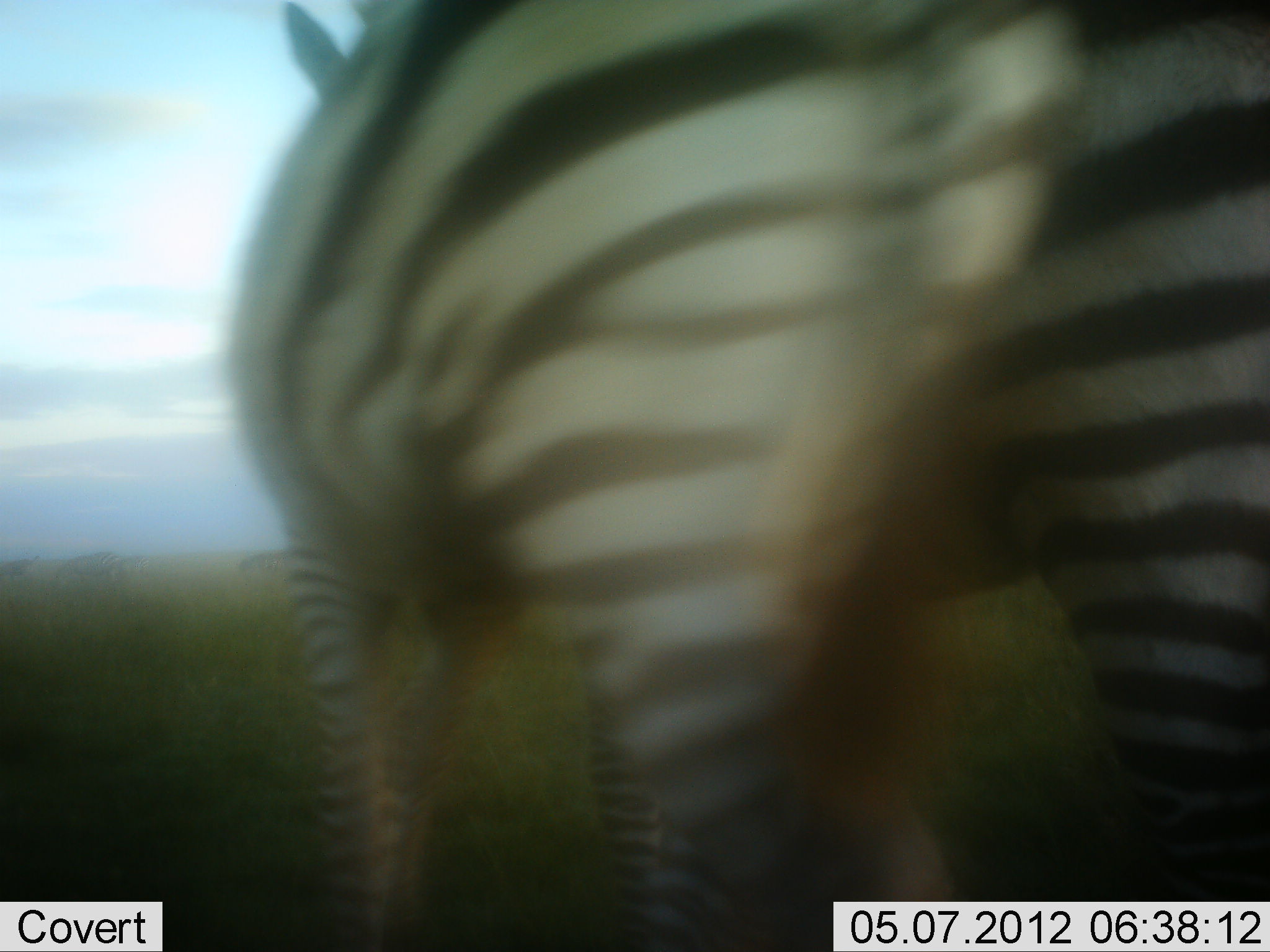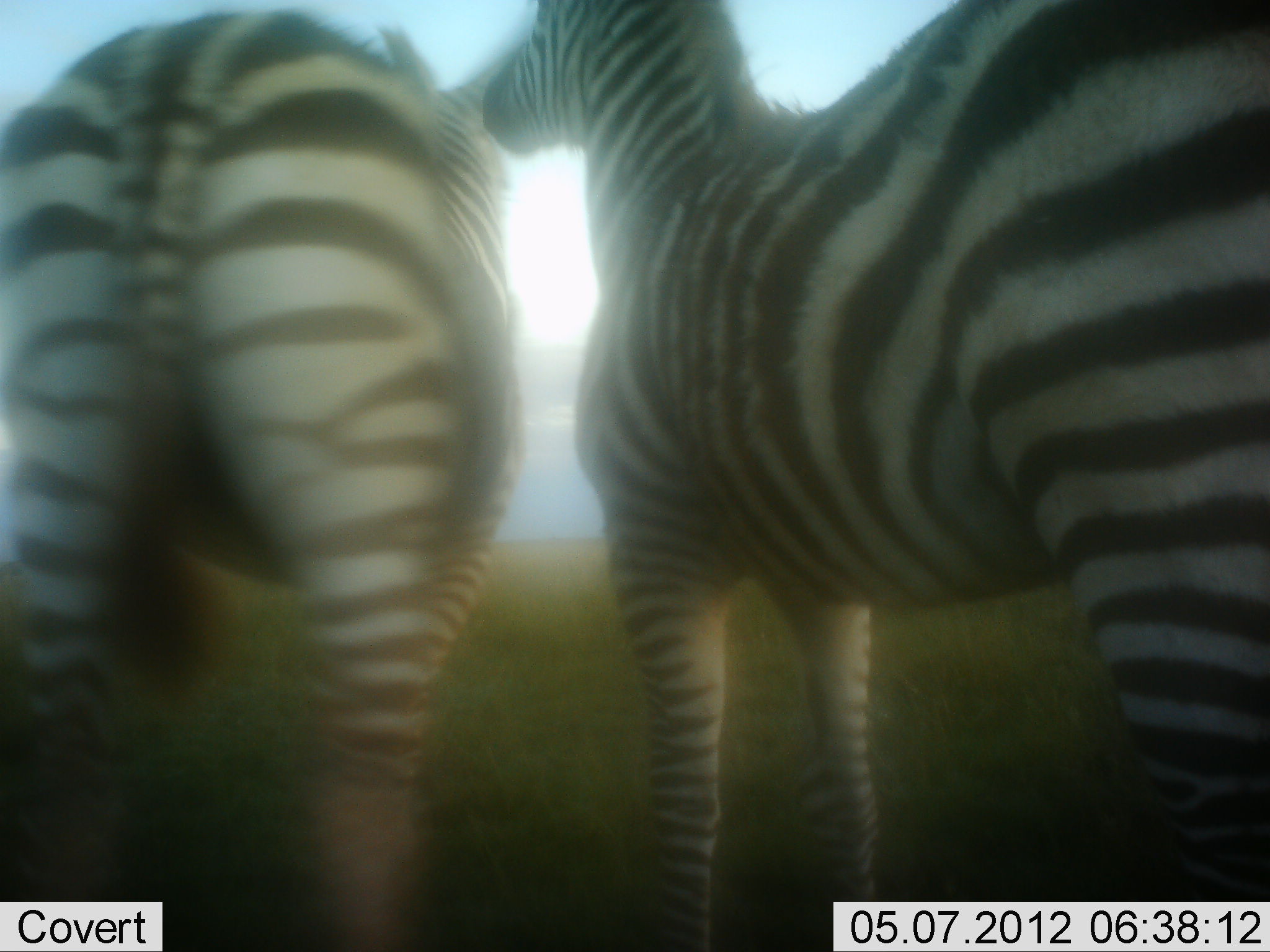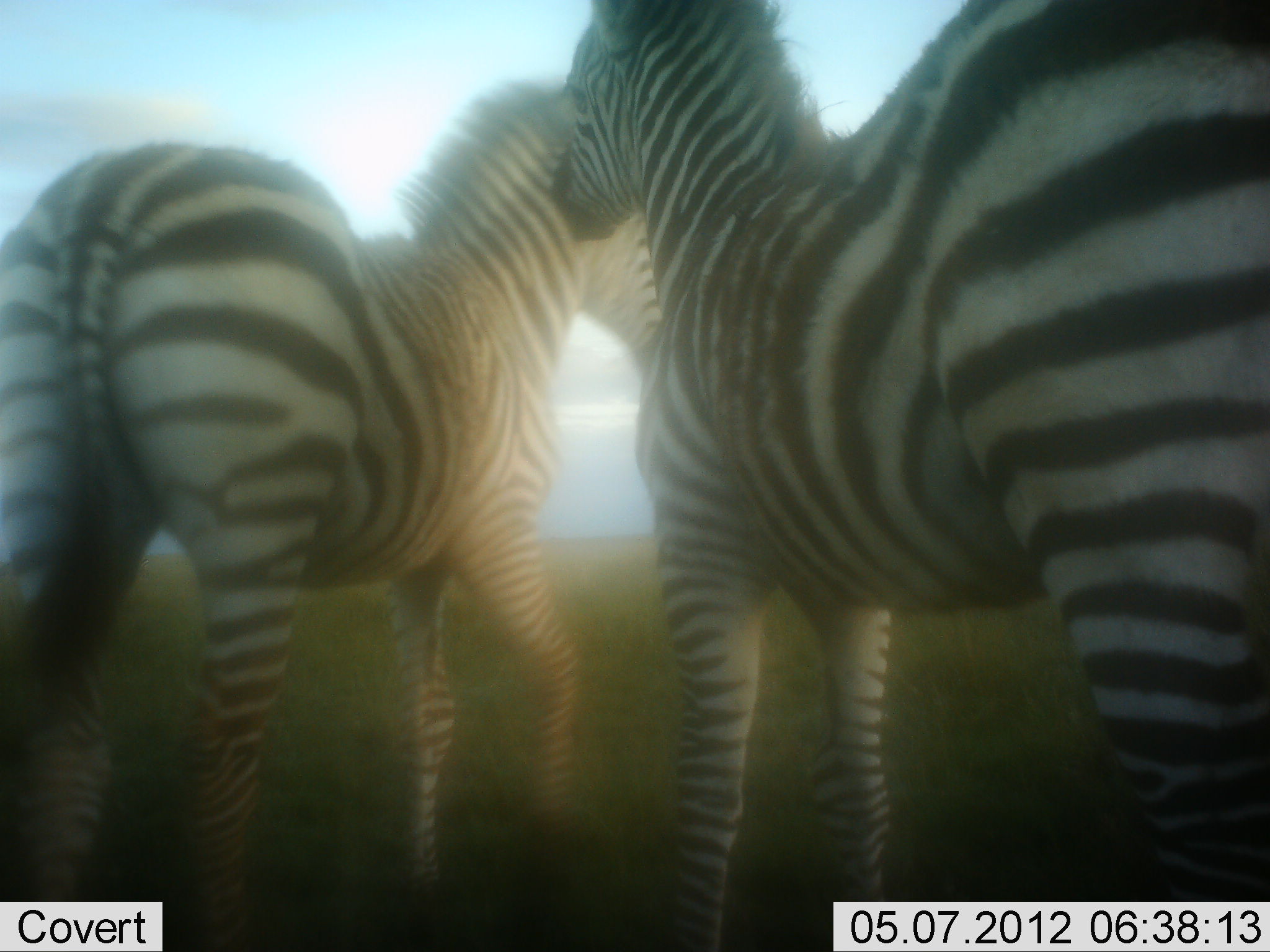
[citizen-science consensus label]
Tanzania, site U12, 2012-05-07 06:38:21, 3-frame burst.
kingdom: Animalia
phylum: Chordata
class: Mammalia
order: Perissodactyla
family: Equidae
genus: Equus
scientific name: Equus quagga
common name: plains zebra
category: zebra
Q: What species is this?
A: Zebra (plains zebra) (Equus quagga).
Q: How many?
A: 2.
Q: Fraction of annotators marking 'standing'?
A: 70%.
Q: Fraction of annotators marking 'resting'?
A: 10%.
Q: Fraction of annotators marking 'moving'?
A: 50%.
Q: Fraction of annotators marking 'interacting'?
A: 50%.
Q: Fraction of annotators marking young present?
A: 0%.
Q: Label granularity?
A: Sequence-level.